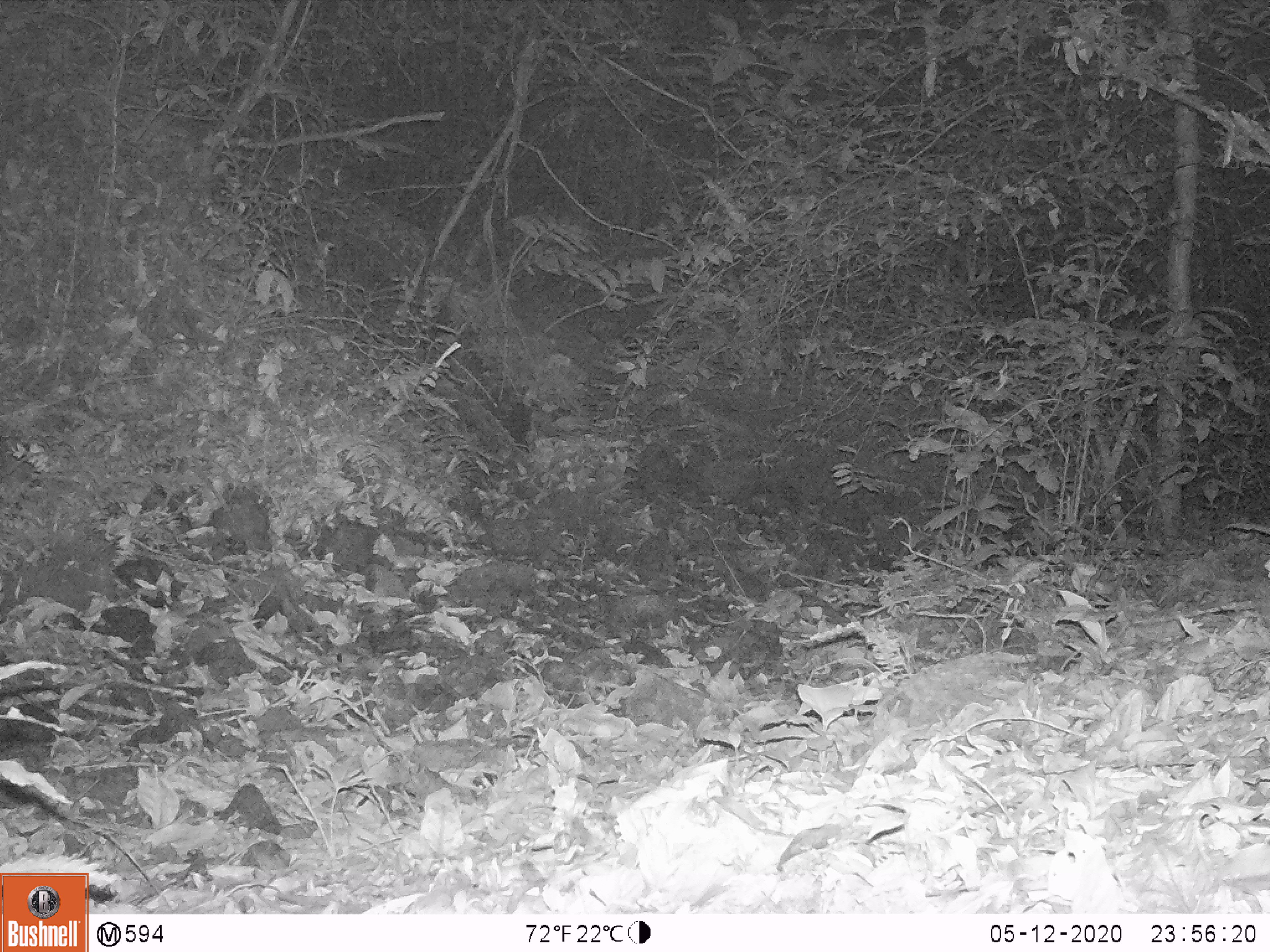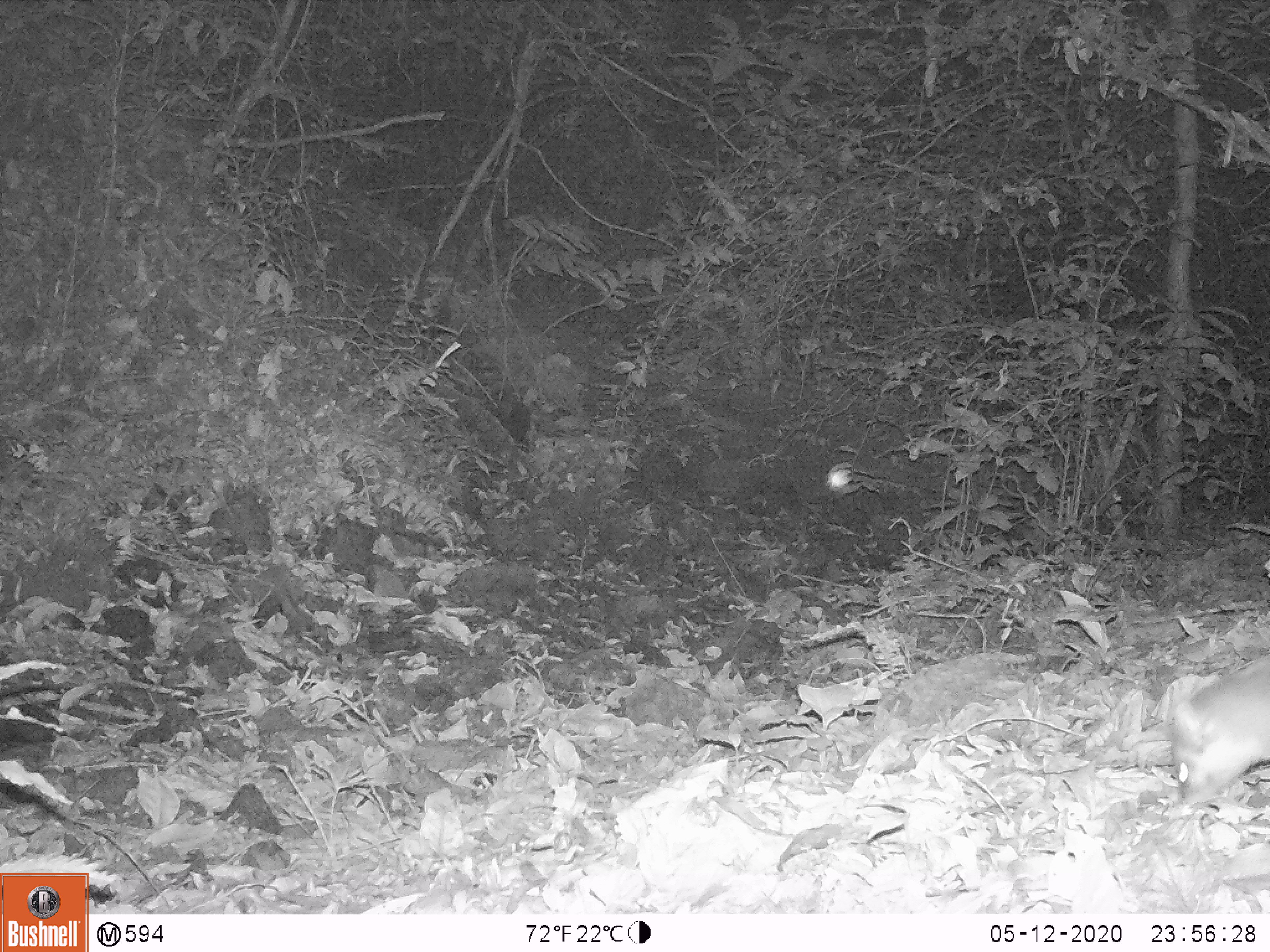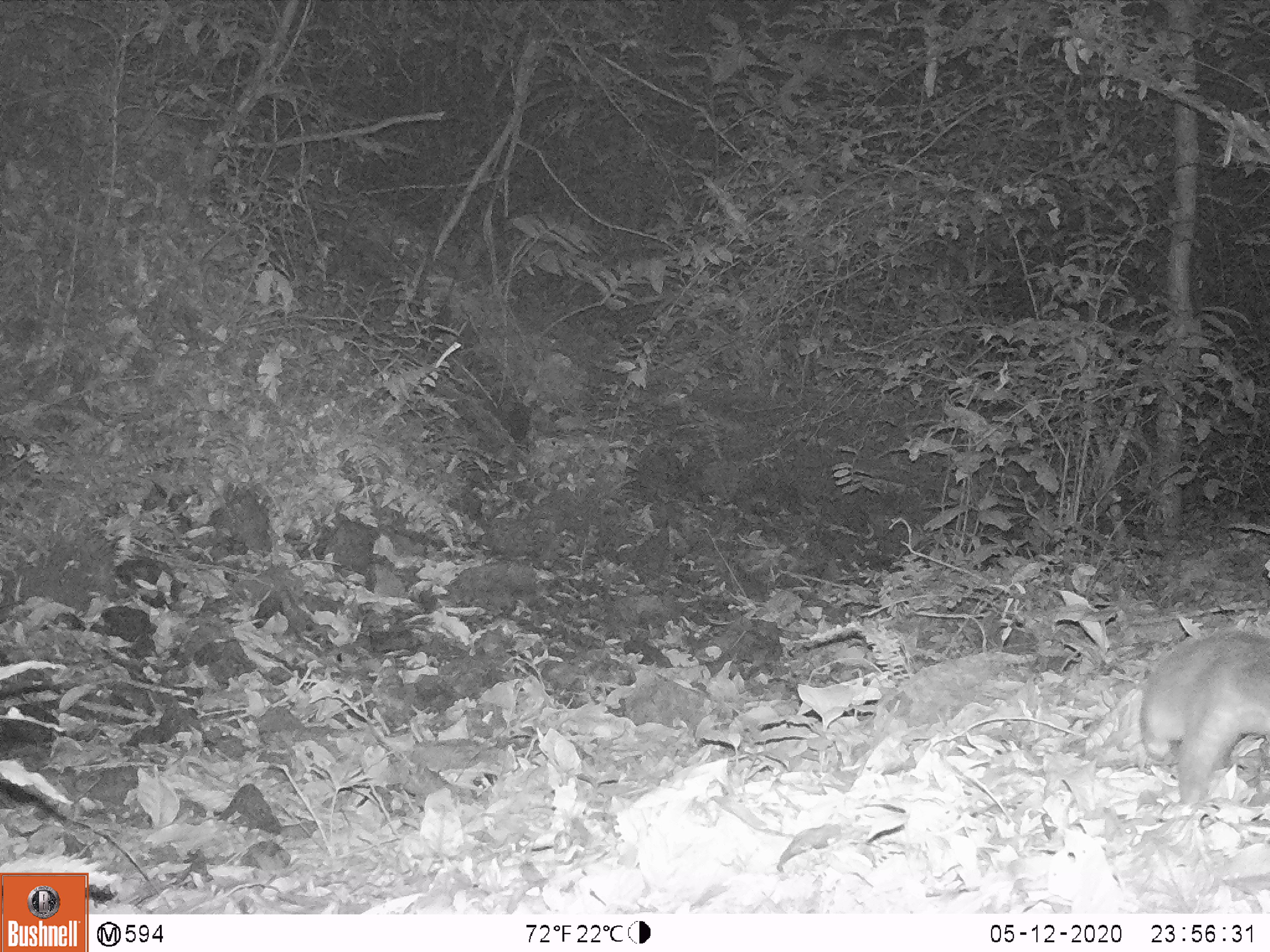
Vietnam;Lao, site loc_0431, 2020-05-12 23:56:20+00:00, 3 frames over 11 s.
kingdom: Animalia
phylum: Chordata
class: Mammalia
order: Carnivora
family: Mustelidae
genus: Melogale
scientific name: Melogale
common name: ferret badger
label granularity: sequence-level